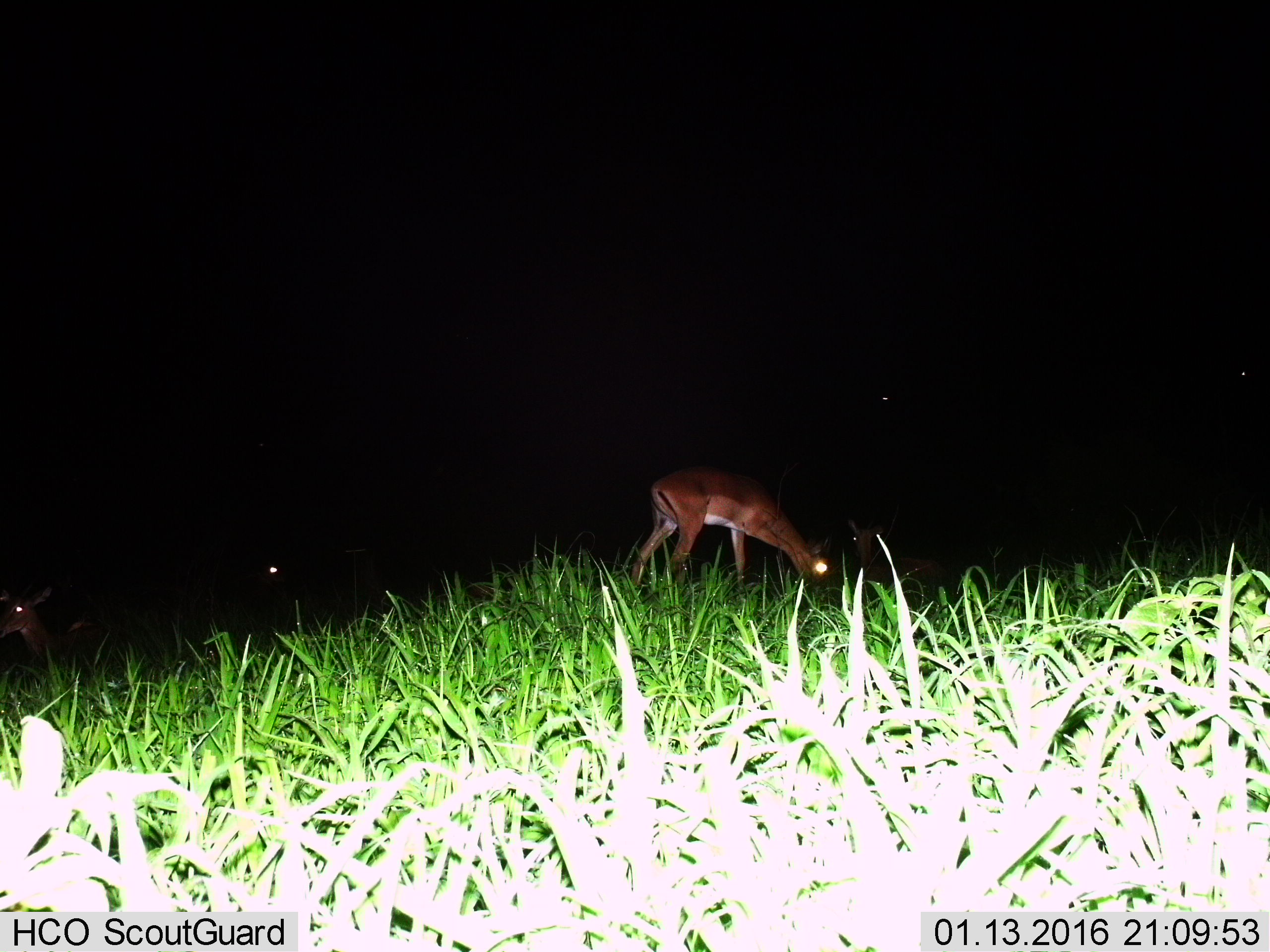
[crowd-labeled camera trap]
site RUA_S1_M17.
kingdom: Animalia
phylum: Chordata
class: Mammalia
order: Artiodactyla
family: Bovidae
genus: Aepyceros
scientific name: Aepyceros melampus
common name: impala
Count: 4.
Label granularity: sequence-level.